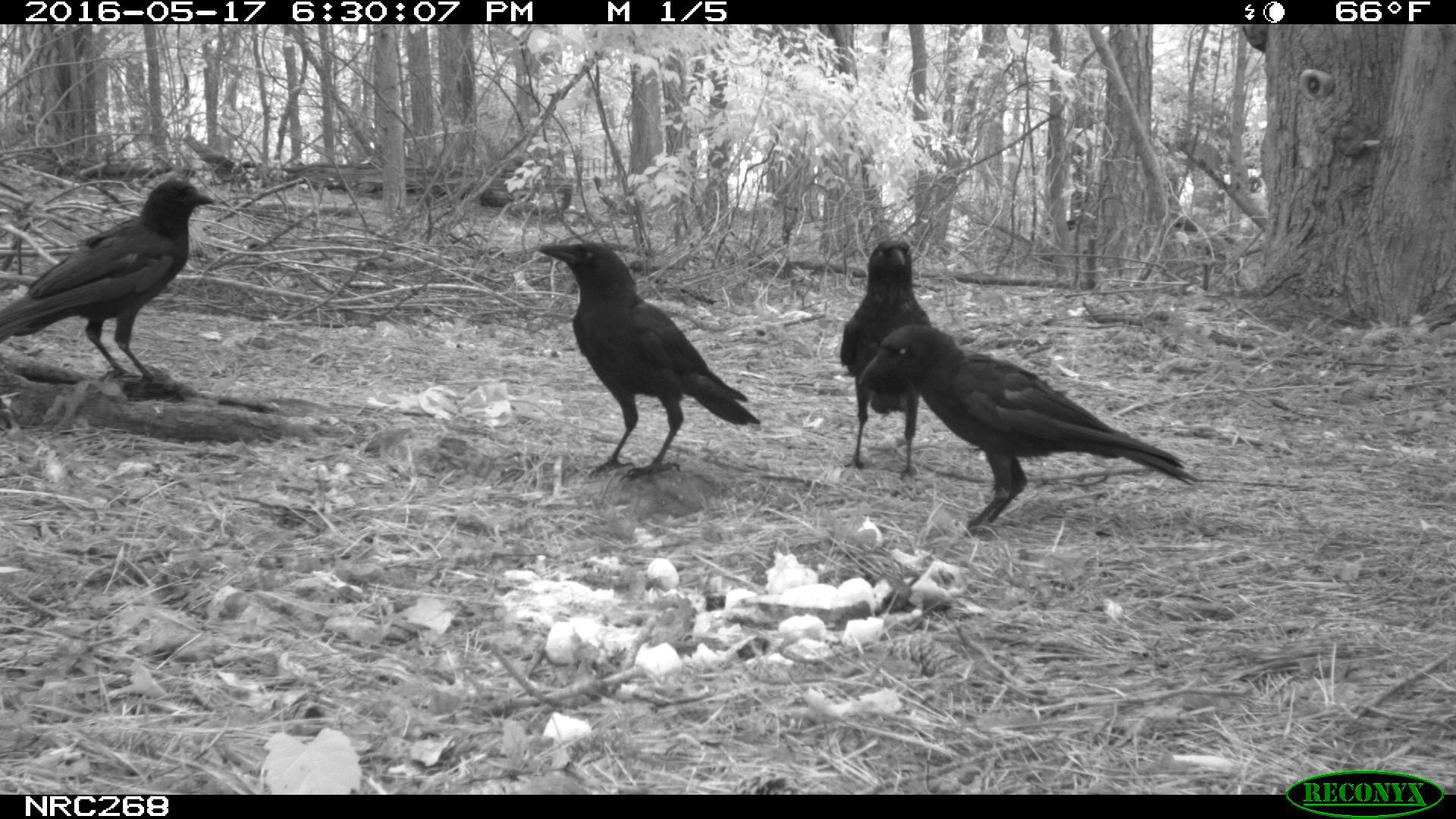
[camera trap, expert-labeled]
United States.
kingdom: Animalia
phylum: Chordata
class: Aves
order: Passeriformes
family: Corvidae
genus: Corvus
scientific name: Corvus brachyrhynchos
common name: american crow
American Crow (Corvus brachyrhynchos).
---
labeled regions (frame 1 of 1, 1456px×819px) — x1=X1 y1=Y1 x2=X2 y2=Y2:
American Crow: x1=871 y1=314 x2=1206 y2=541; x1=535 y1=224 x2=762 y2=479; x1=0 y1=180 x2=230 y2=397; x1=841 y1=233 x2=933 y2=467